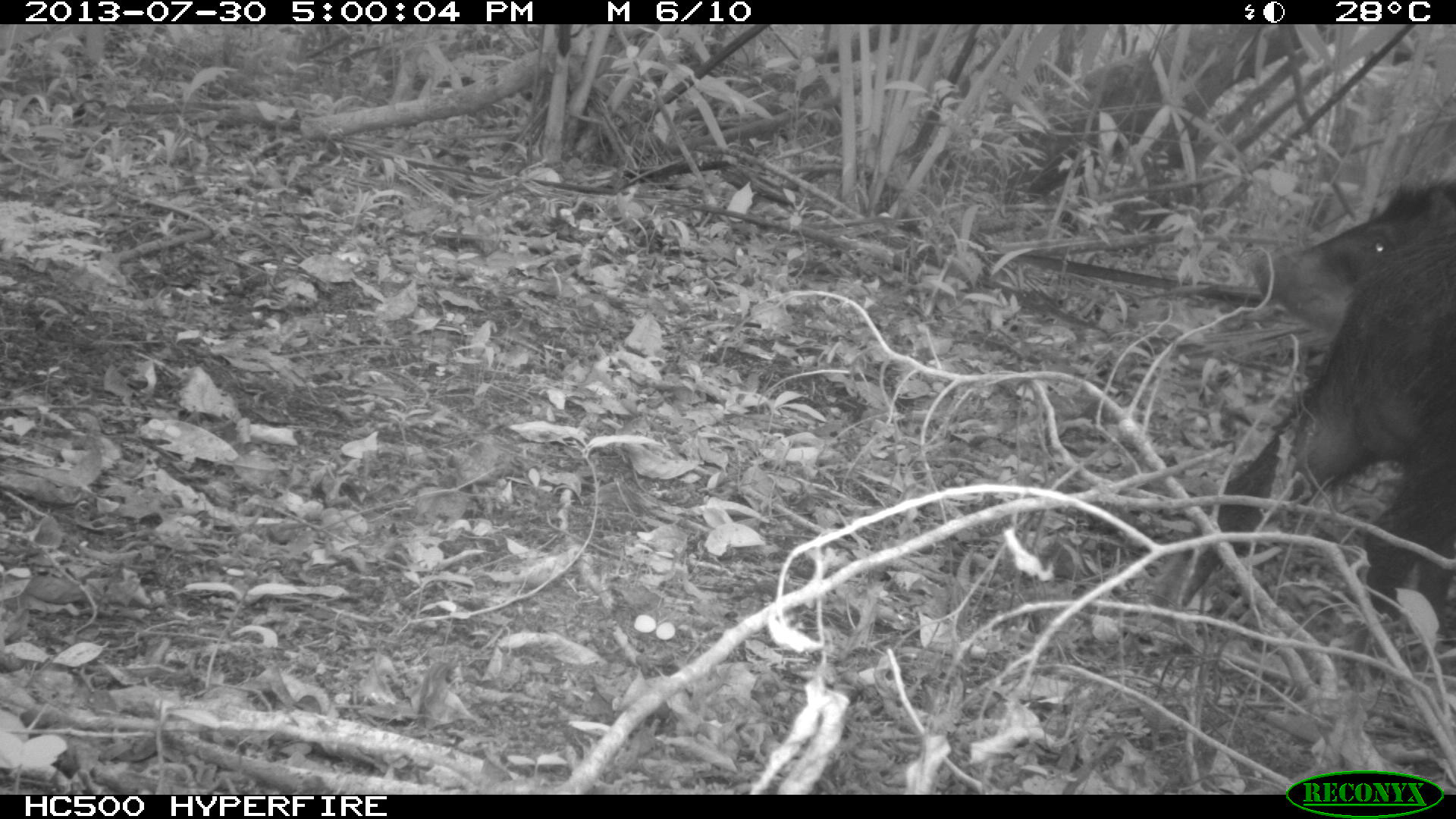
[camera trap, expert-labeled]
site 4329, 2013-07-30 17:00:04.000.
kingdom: Animalia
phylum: Chordata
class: Mammalia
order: Artiodactyla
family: Tayassuidae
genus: Tayassu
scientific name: Tayassu pecari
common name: white-lipped peccary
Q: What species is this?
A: Tayassu pecari (white-lipped peccary).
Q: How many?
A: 1.